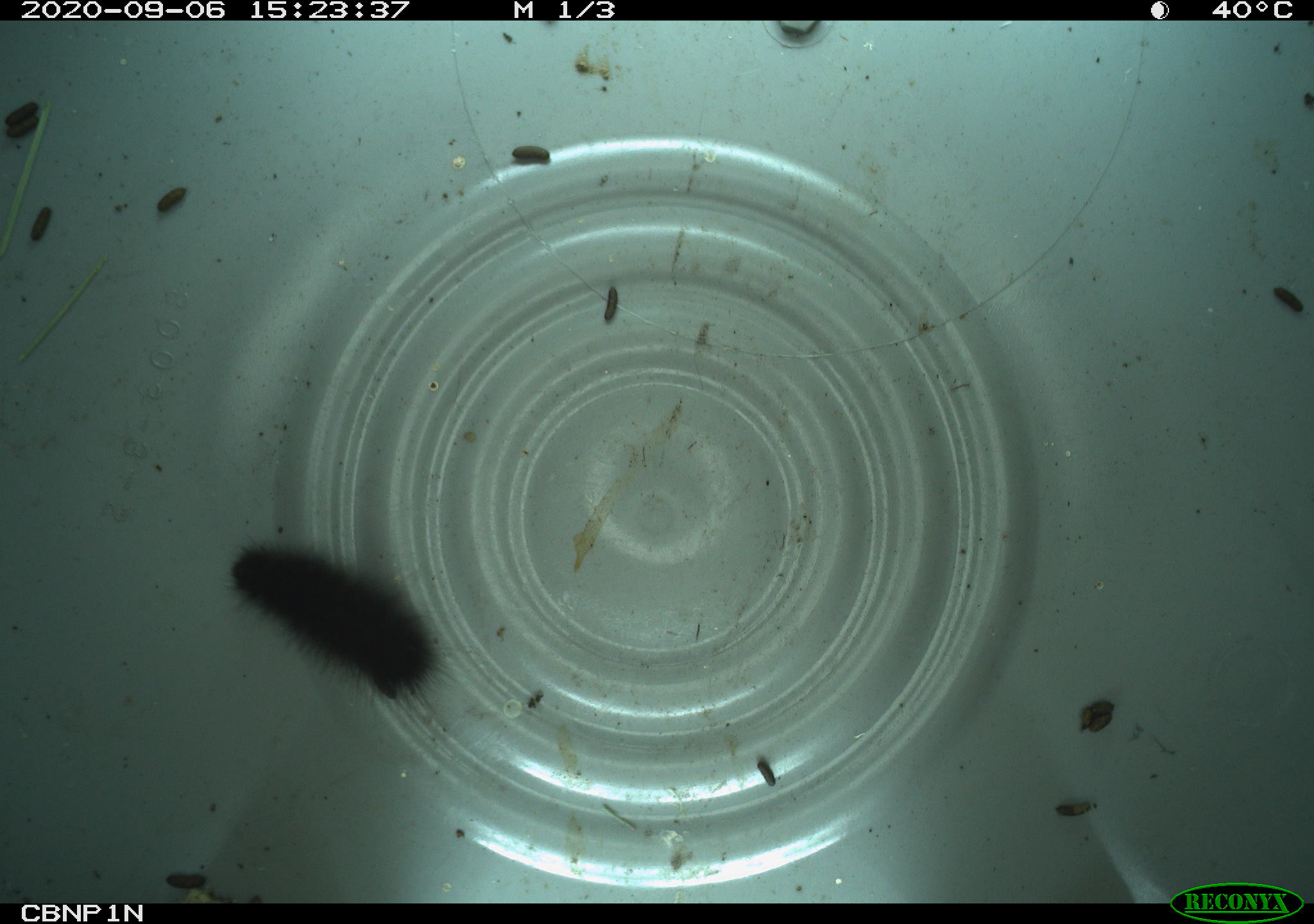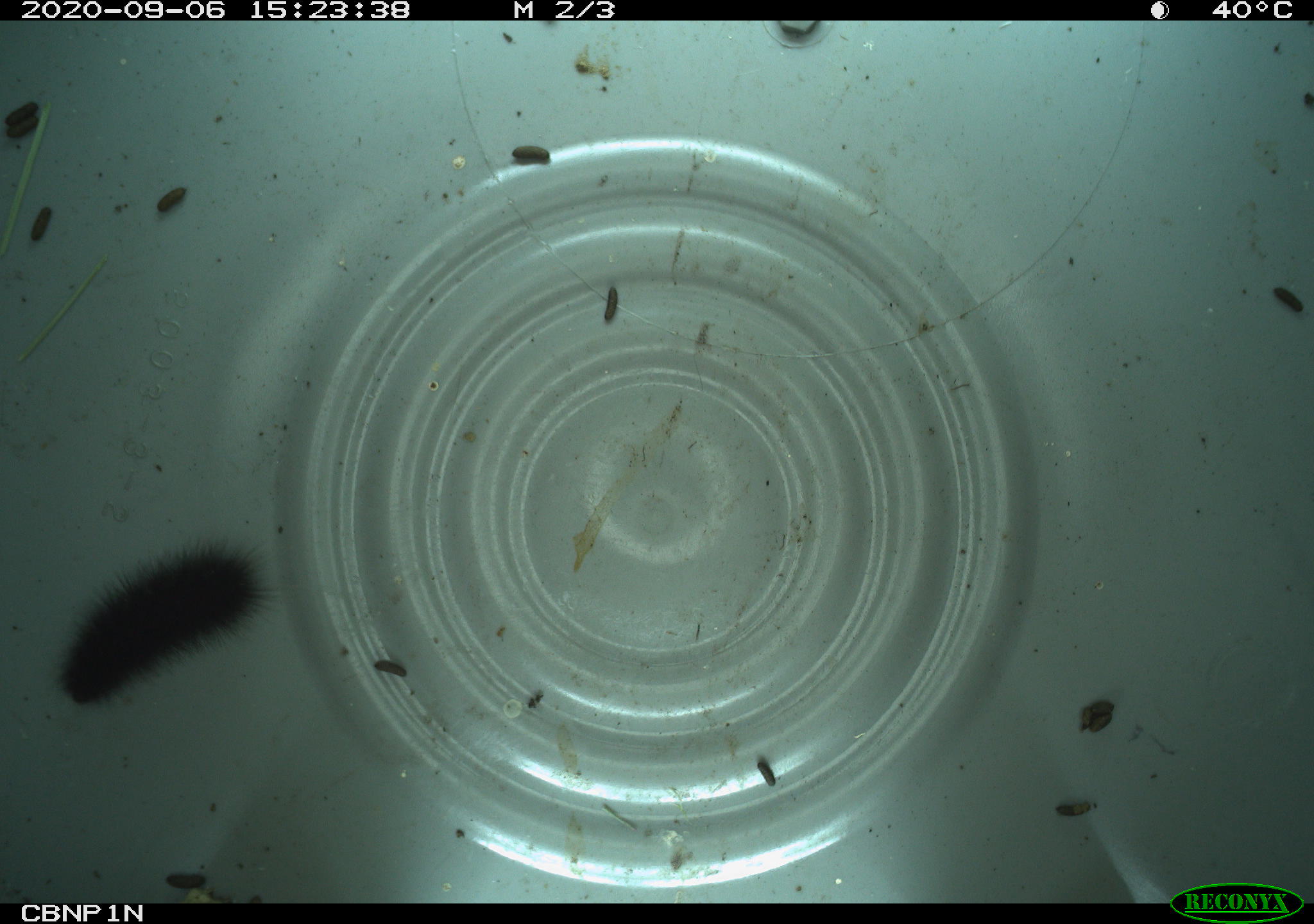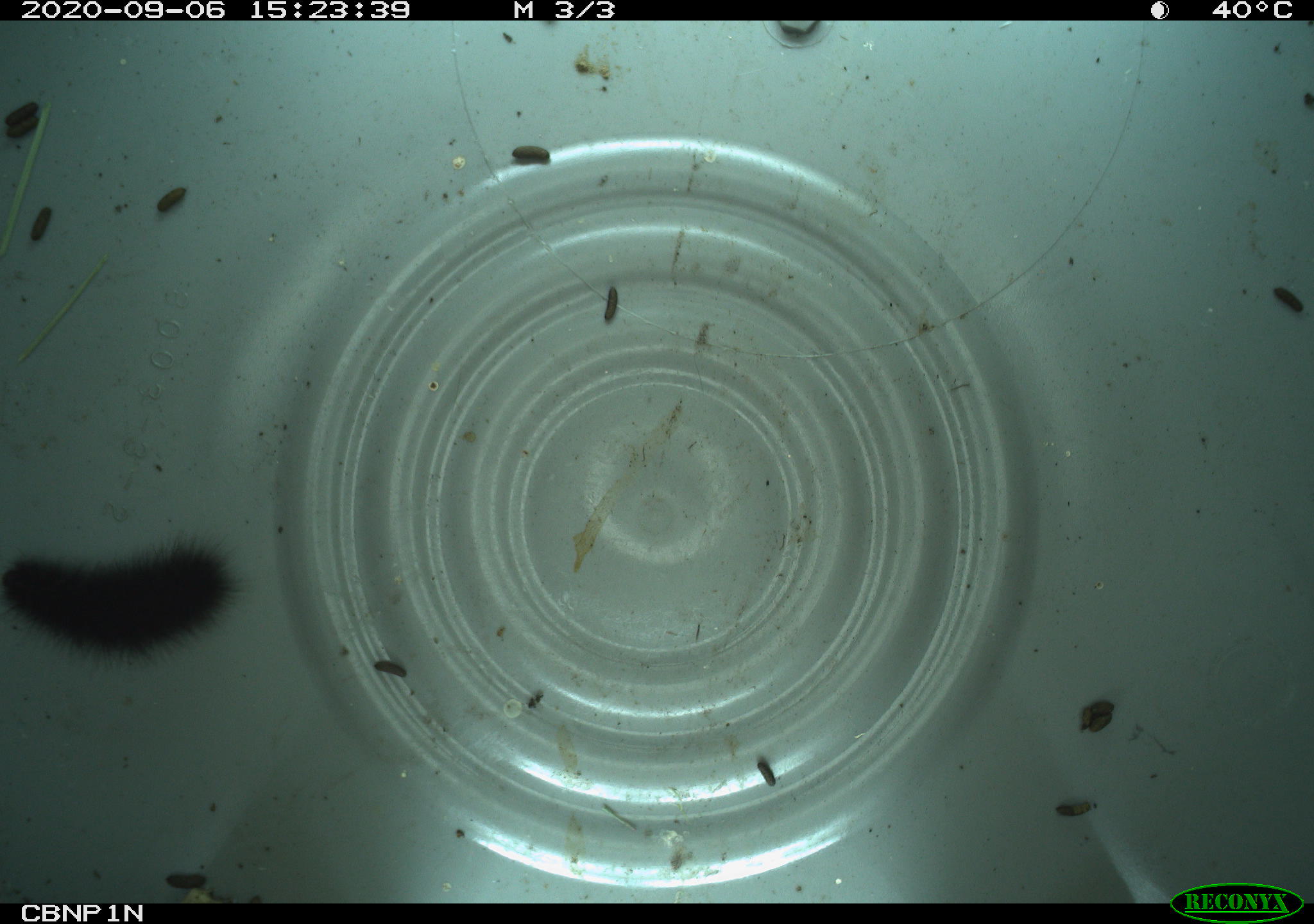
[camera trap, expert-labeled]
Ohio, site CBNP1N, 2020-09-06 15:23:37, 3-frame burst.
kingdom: Animalia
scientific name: Animalia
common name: animal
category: invertebrate